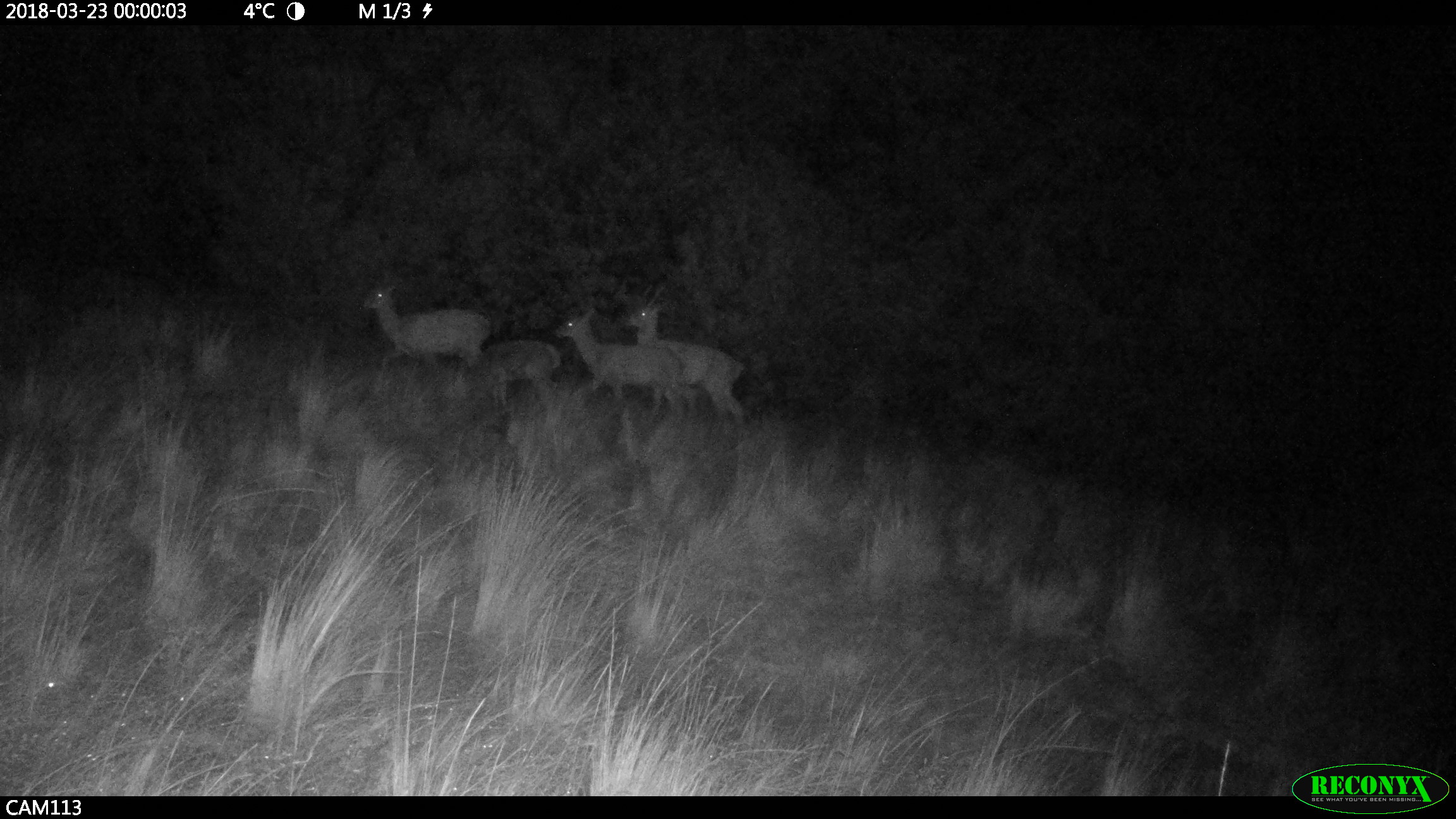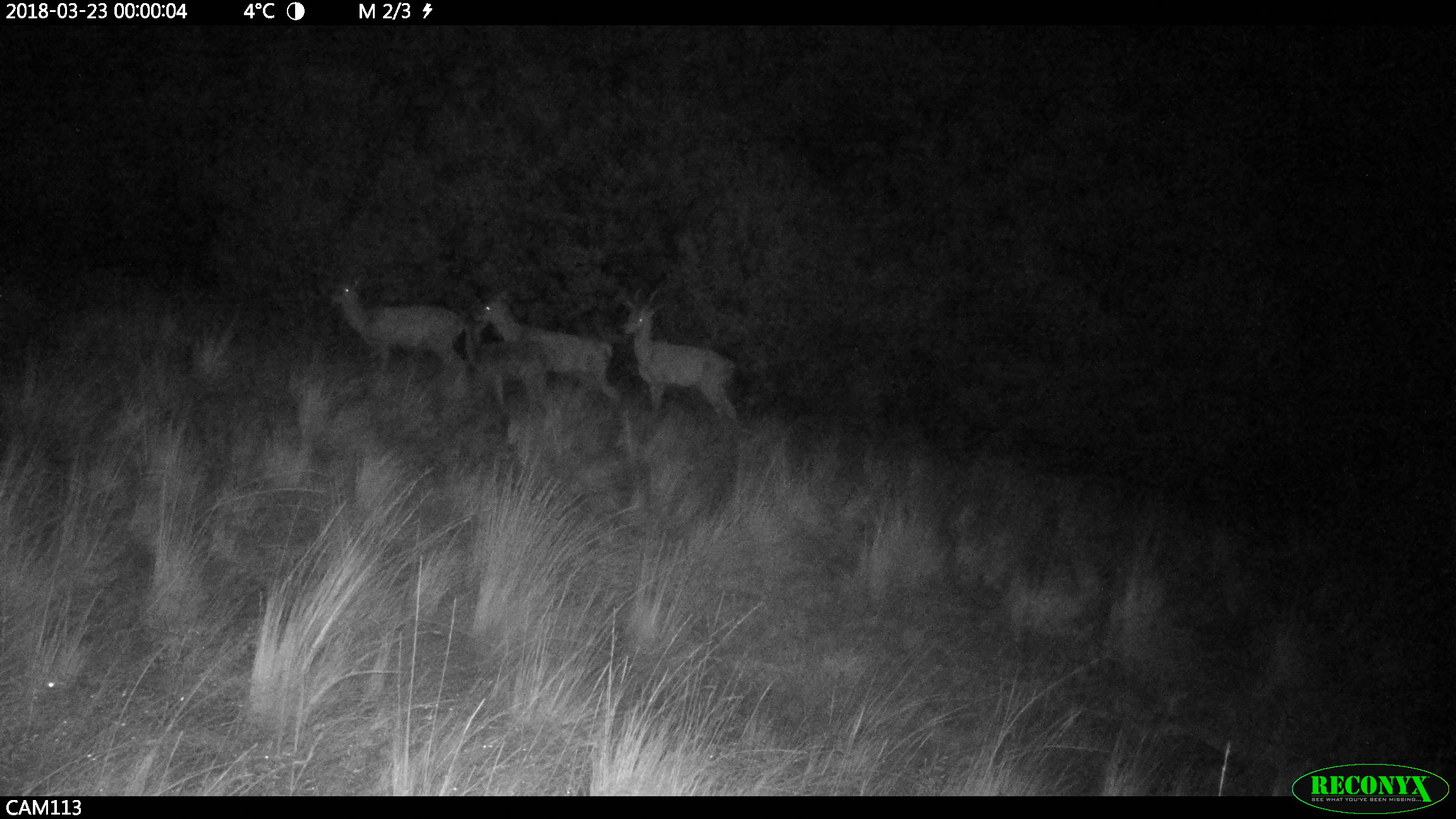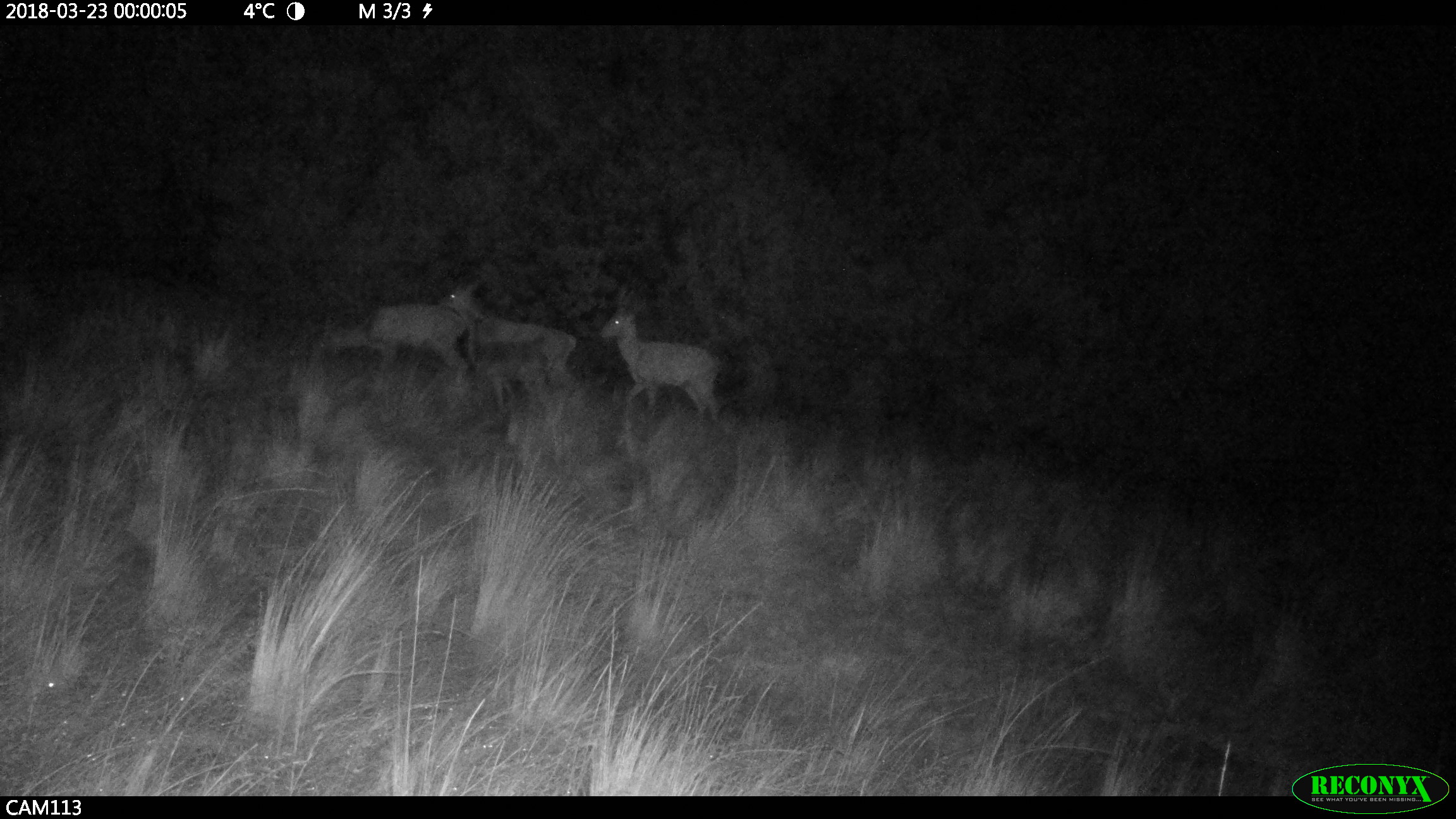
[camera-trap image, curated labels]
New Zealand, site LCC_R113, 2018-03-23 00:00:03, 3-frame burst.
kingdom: Animalia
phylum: Chordata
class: Mammalia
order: Artiodactyla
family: Cervidae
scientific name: Cervidae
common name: deer